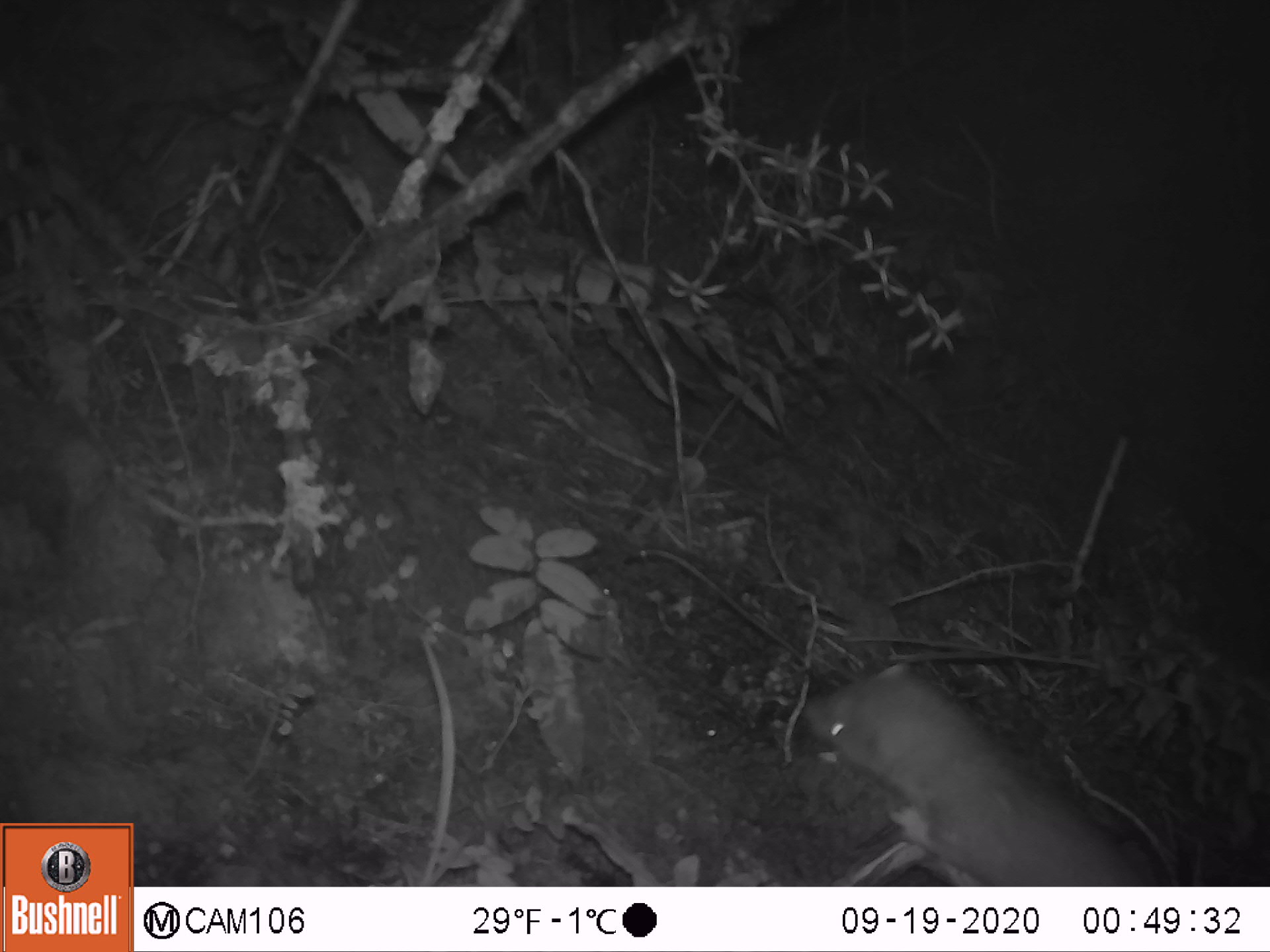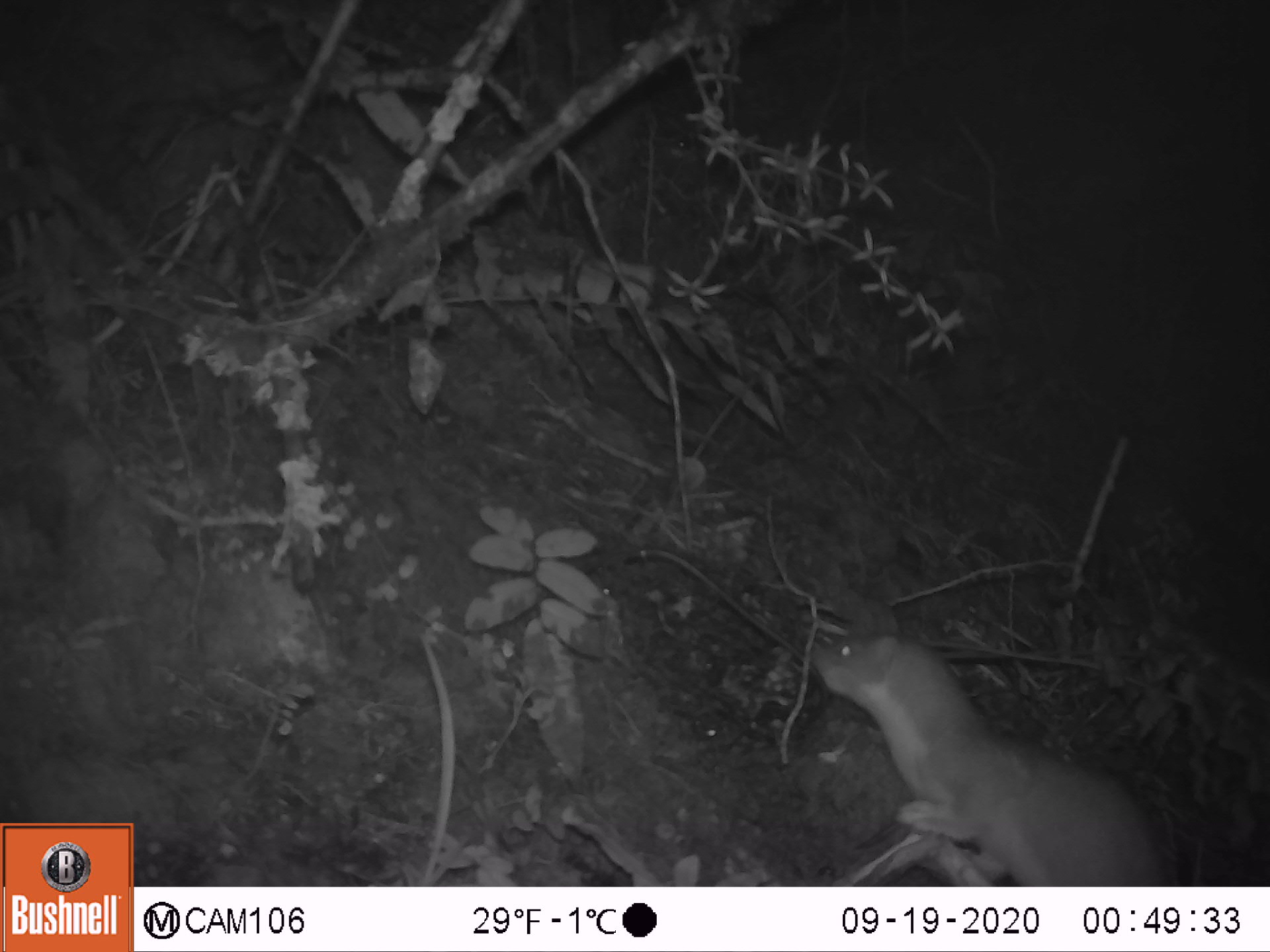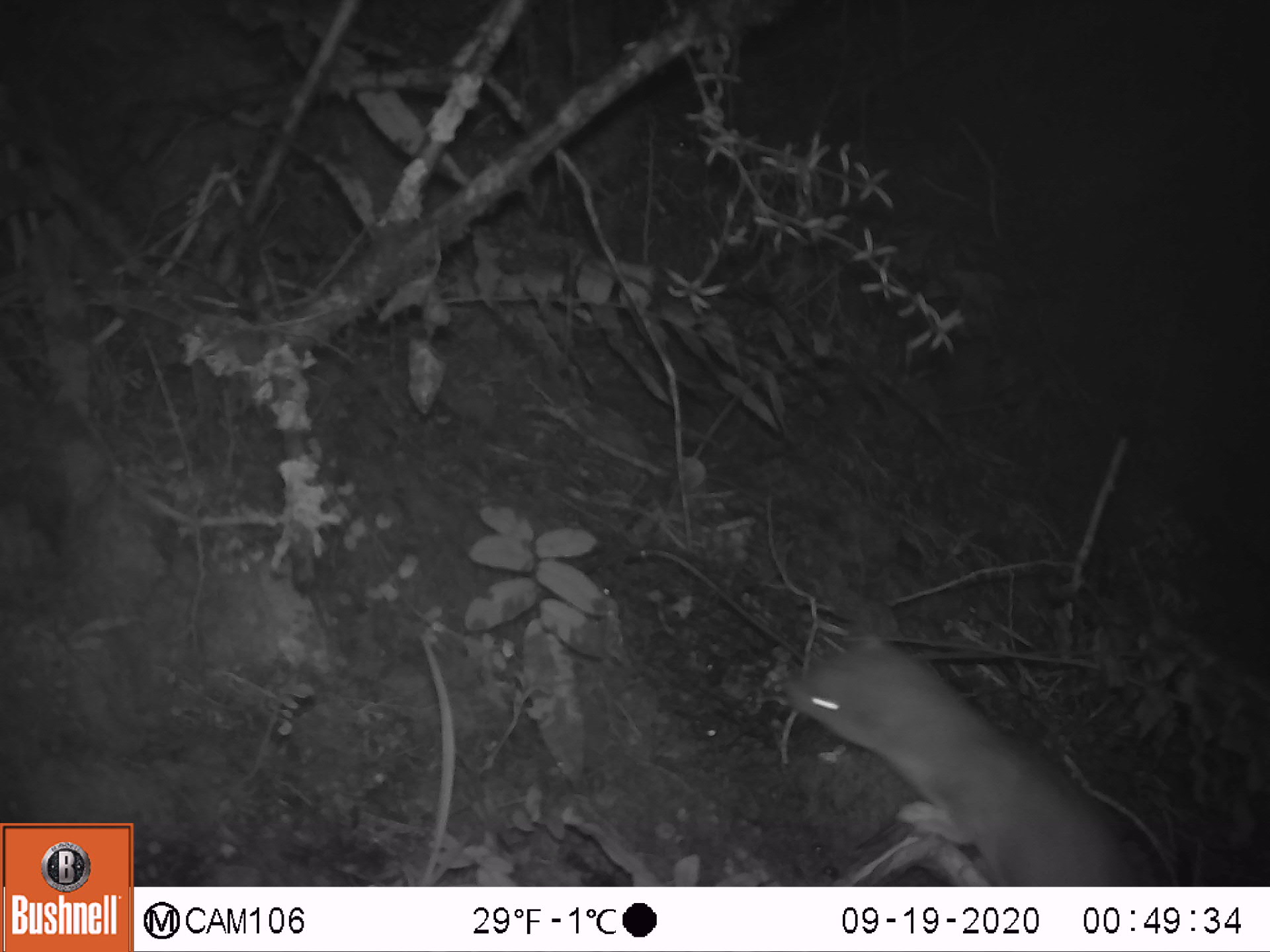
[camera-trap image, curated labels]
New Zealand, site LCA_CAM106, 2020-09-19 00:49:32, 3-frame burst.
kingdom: Animalia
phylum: Chordata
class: Mammalia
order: Carnivora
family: Mustelidae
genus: Mustela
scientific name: Mustela erminea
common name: stoat